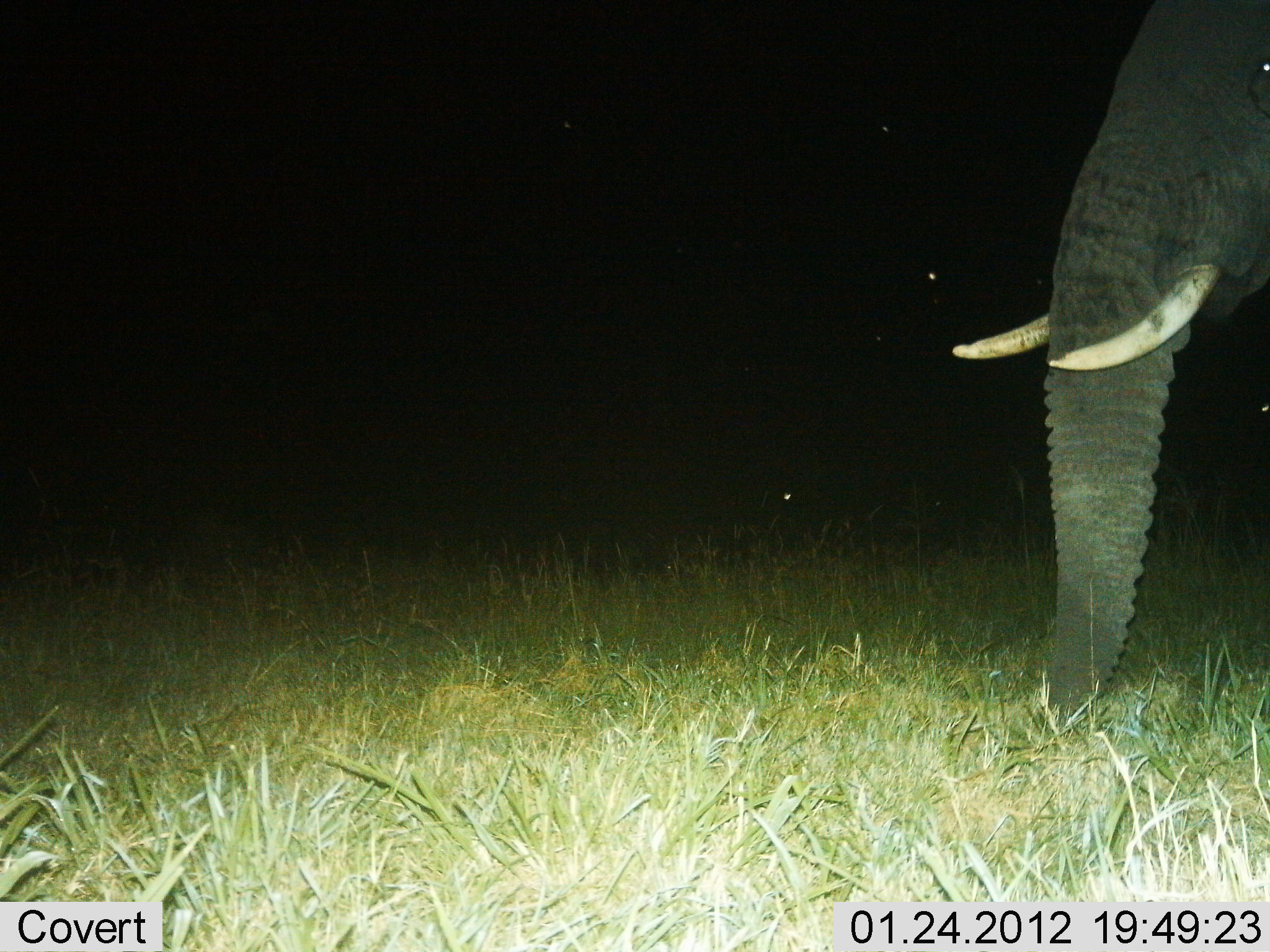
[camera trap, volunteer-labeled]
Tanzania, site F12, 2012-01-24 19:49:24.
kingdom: Animalia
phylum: Chordata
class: Mammalia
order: Proboscidea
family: Elephantidae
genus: Loxodonta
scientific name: Loxodonta africana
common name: african bush elephant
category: elephant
Elephant (african bush elephant) (Loxodonta africana), count 1. Behavior (volunteer vote fractions): standing 77%, resting 5%, moving 5%, interacting 0%. Young present (vote fraction): 0%. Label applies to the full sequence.